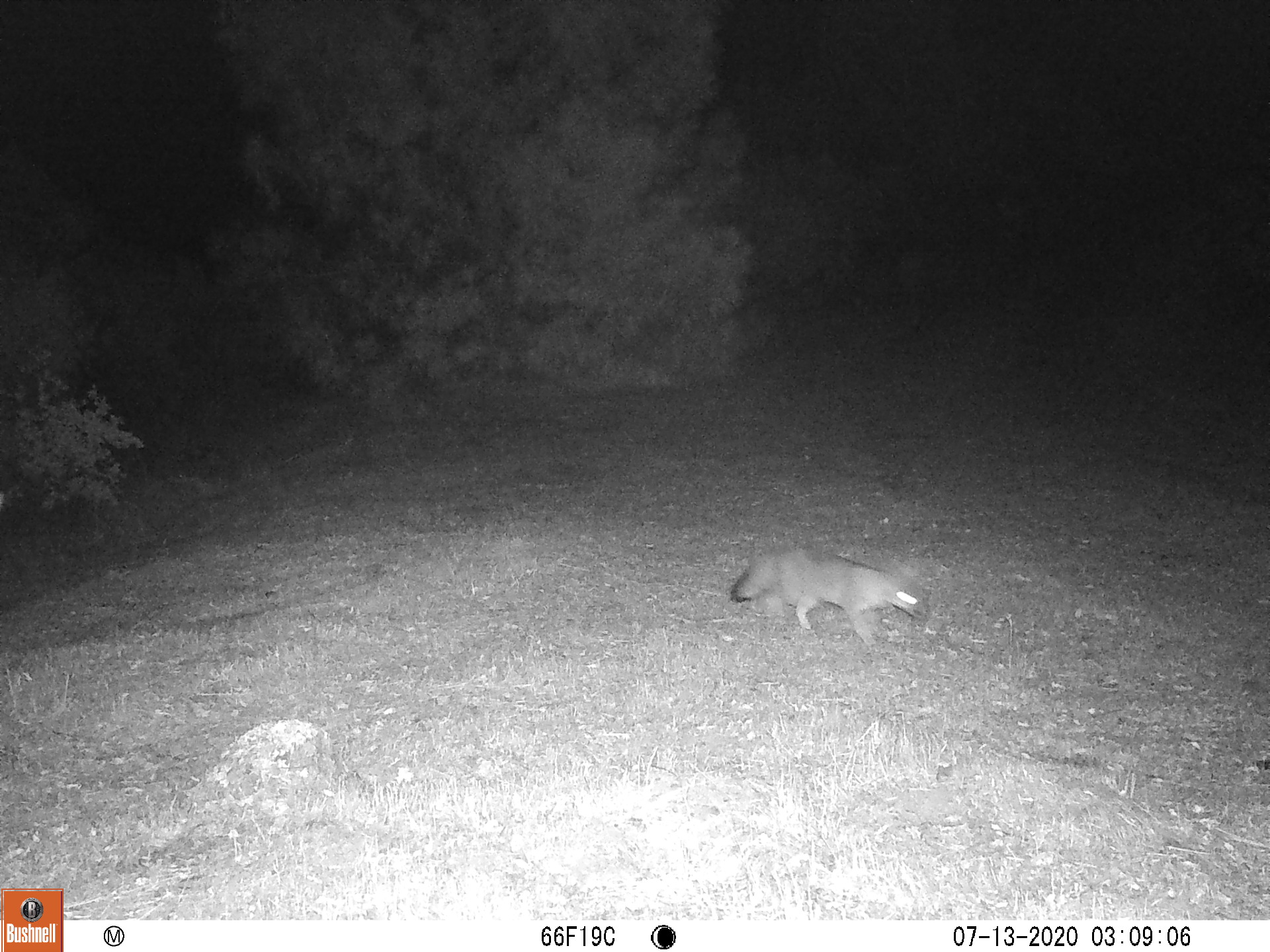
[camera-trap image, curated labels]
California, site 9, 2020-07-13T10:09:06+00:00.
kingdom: Animalia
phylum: Chordata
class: Mammalia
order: Carnivora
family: Canidae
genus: Urocyon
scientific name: Urocyon cinereoargenteus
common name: gray fox